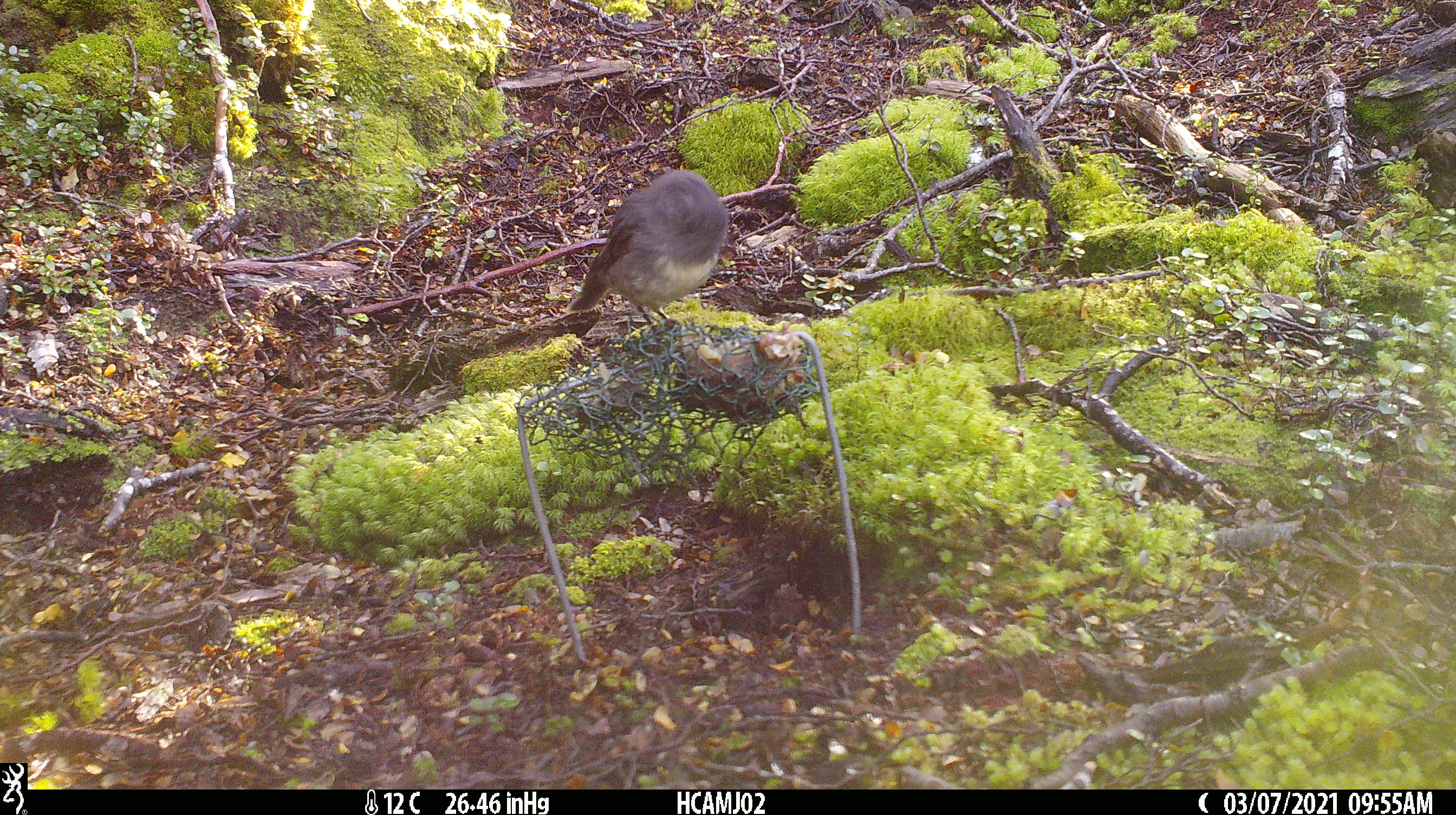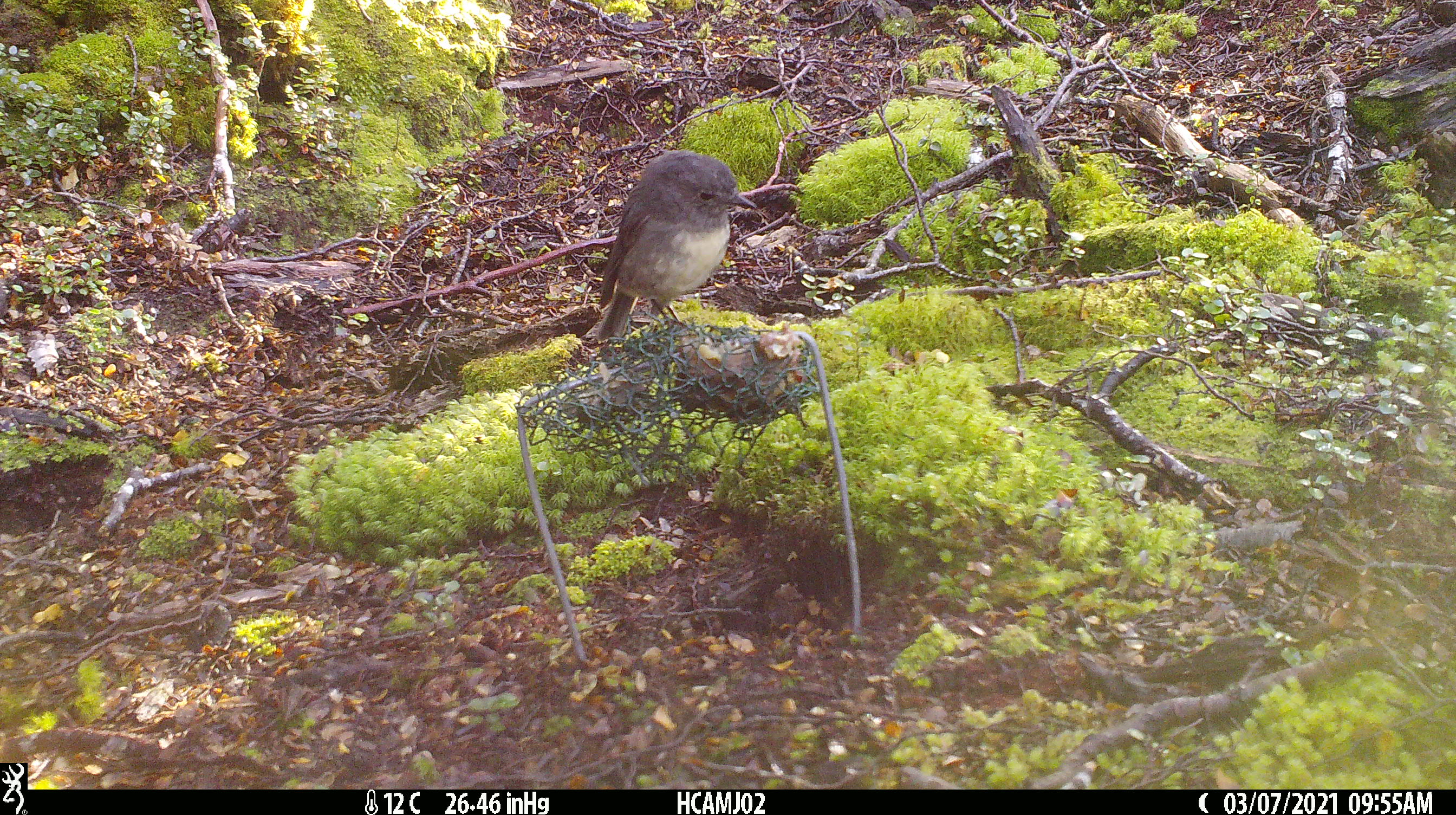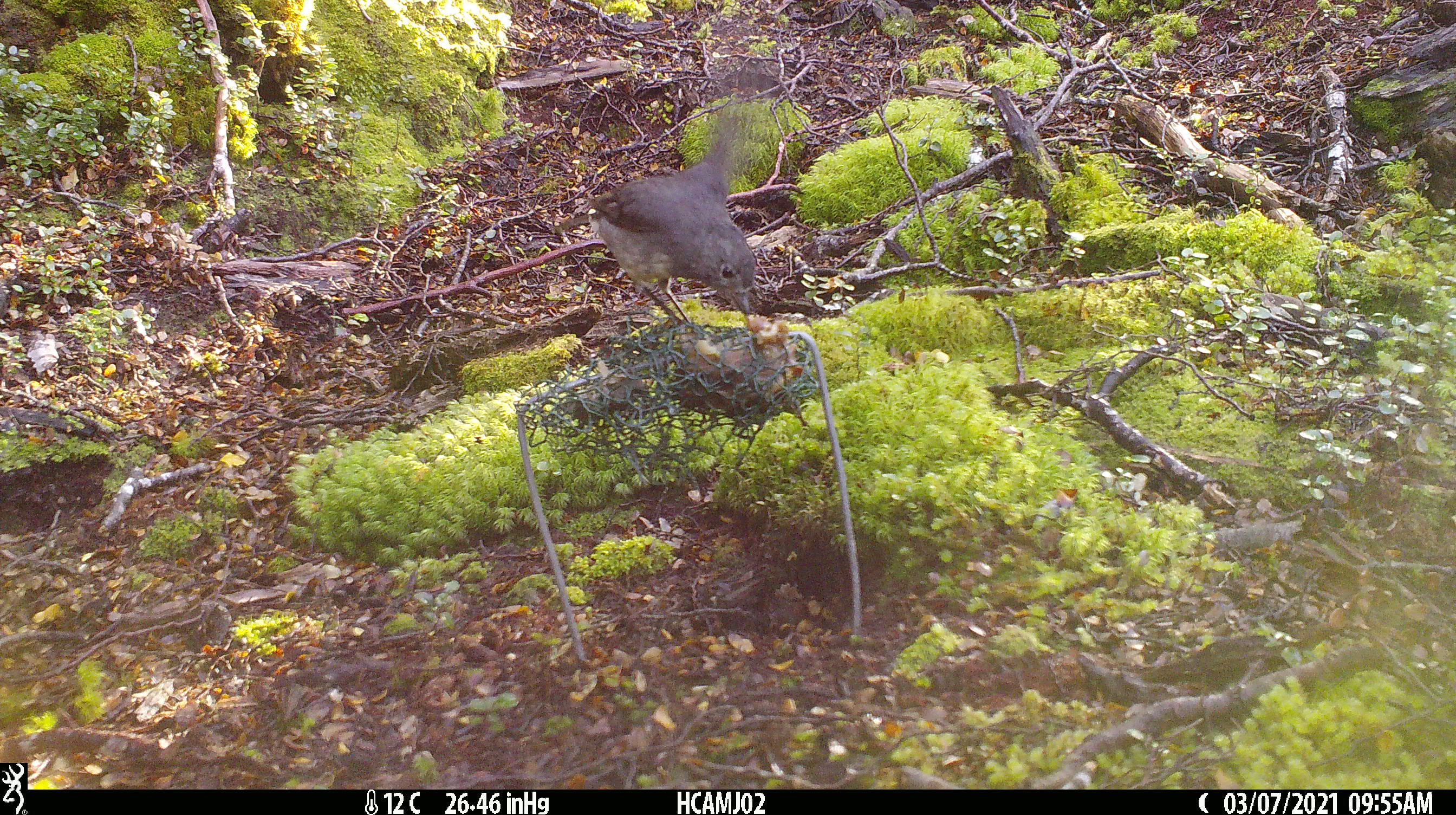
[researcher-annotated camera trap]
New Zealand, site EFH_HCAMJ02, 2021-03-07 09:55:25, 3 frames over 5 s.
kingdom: Animalia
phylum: Chordata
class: Aves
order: Passeriformes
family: Petroicidae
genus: Petroica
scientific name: Petroica australis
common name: new zealand robin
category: robin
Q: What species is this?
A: Robin (new zealand robin) (Petroica australis).